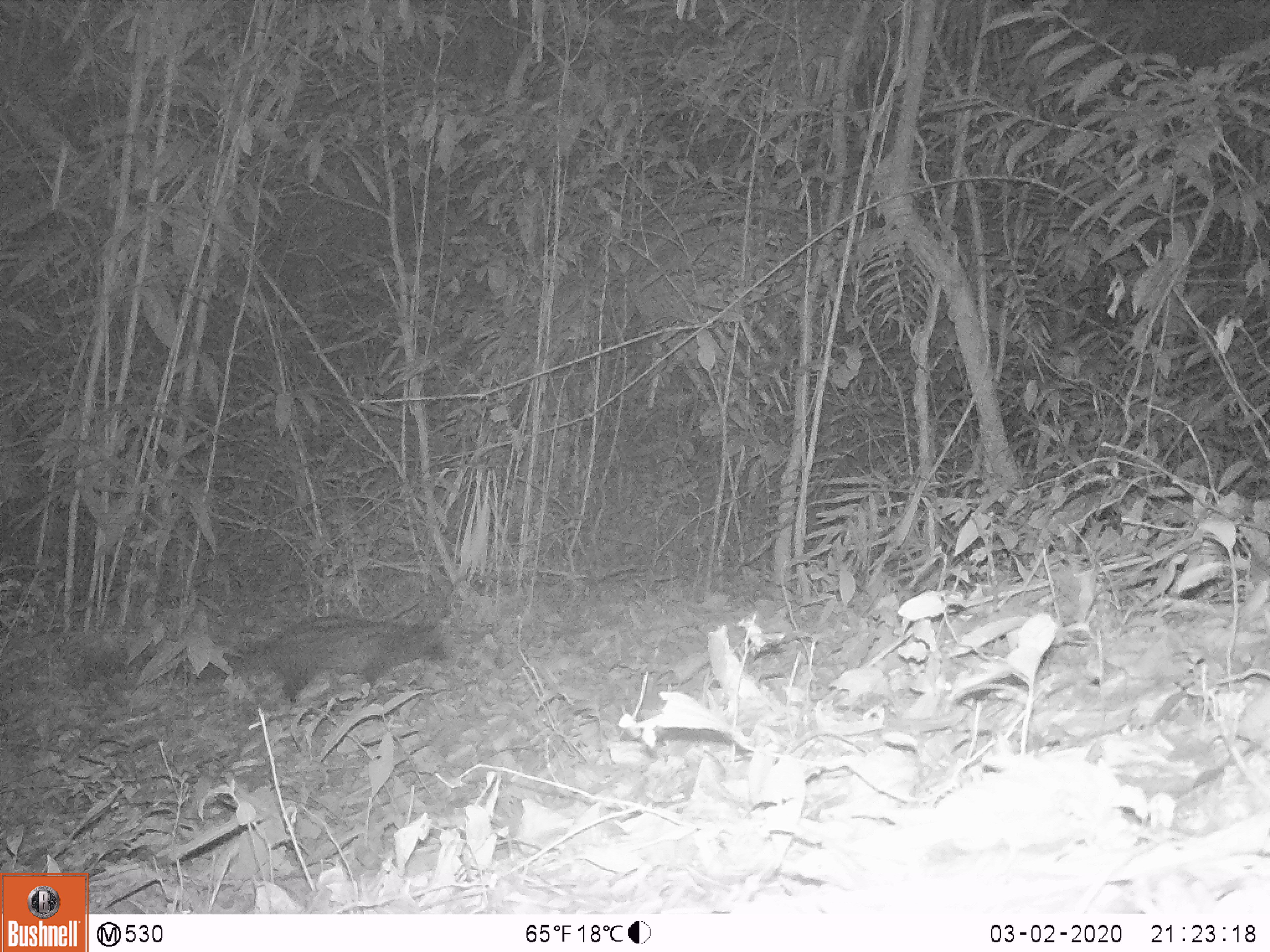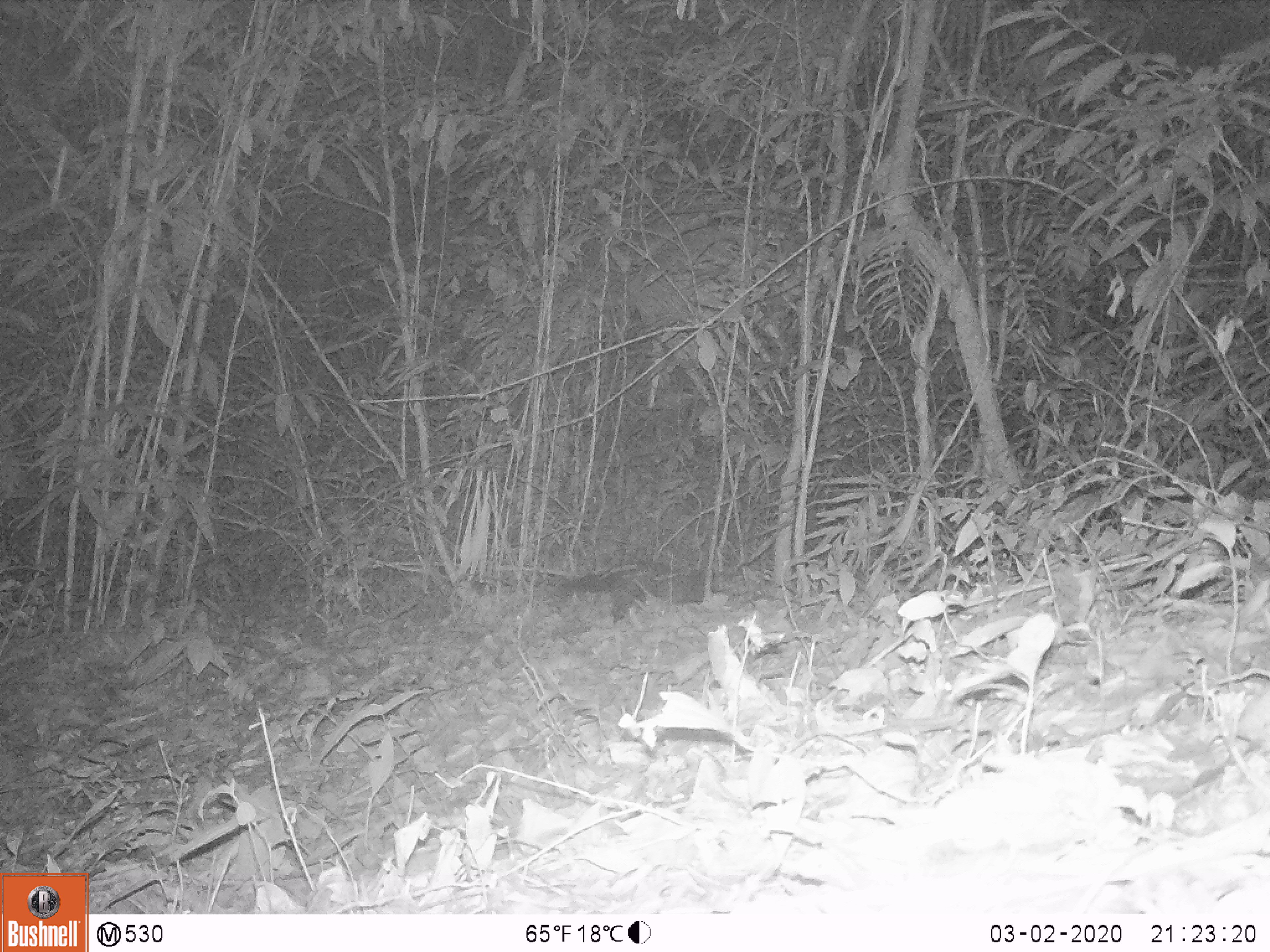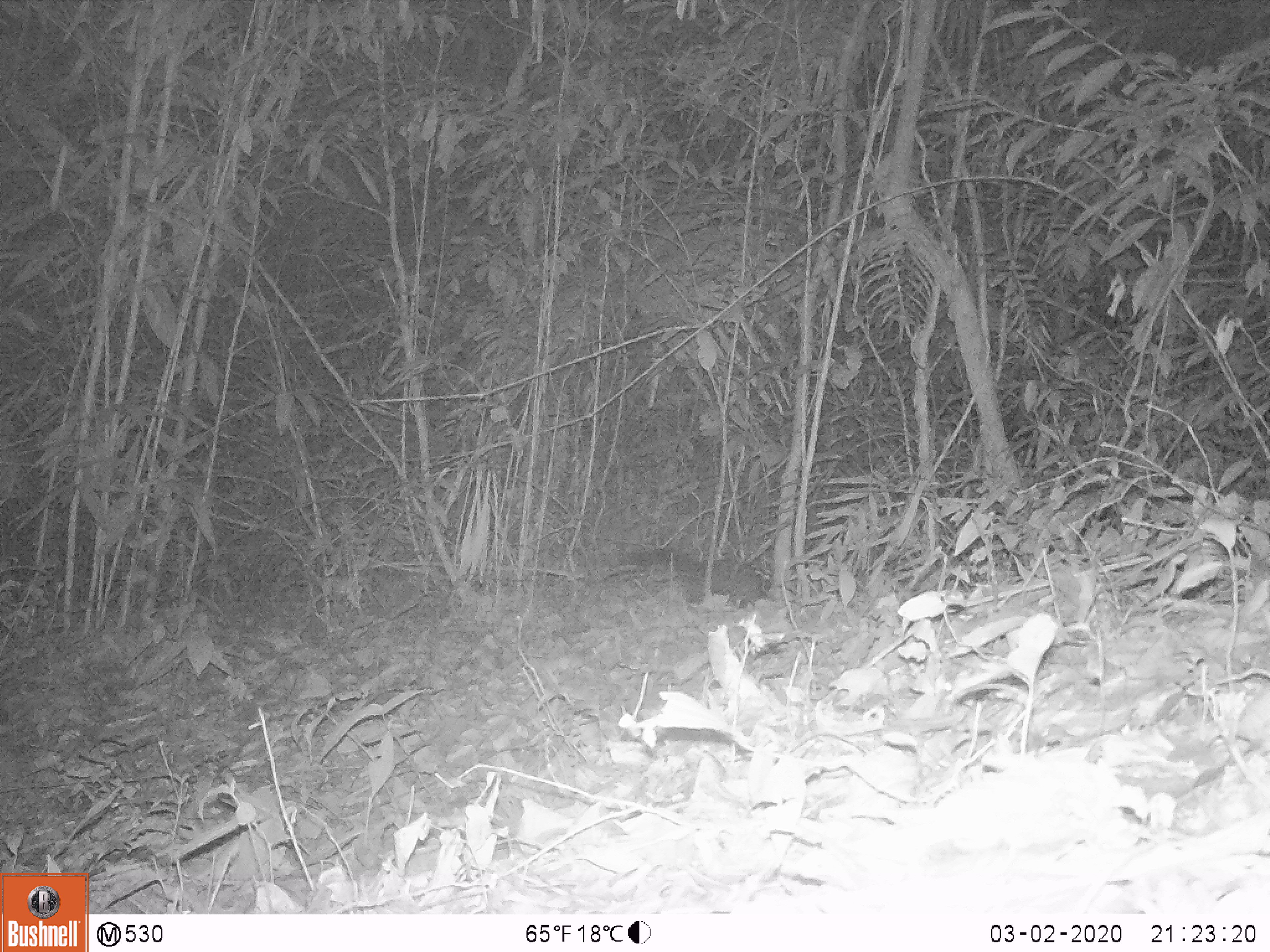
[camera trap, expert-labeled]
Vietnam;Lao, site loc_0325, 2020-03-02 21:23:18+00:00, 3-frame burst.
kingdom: Animalia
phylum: Chordata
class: Mammalia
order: Carnivora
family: Viverridae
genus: Paradoxurus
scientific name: Paradoxurus hermaphroditus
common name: common palm civet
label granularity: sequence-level